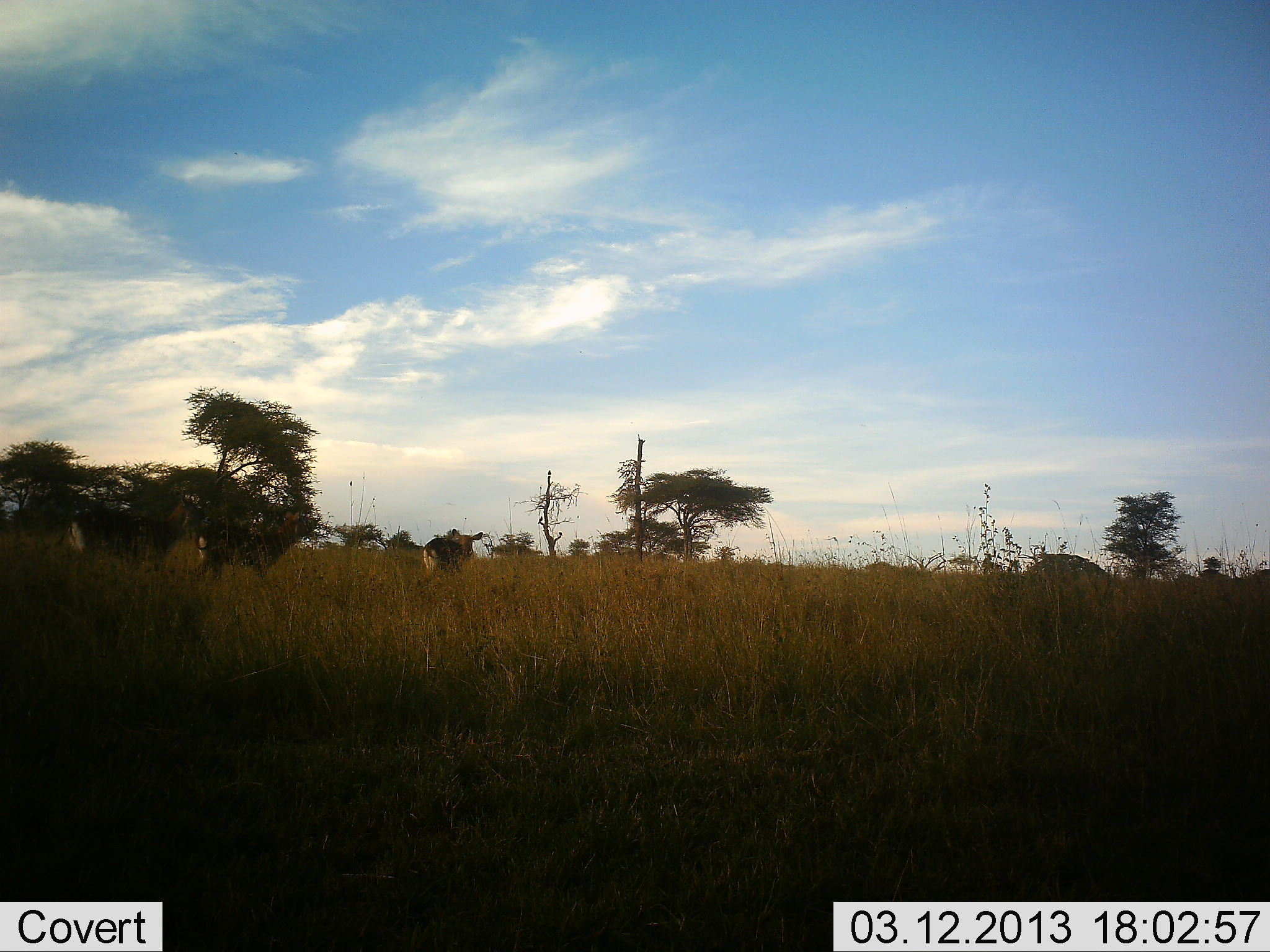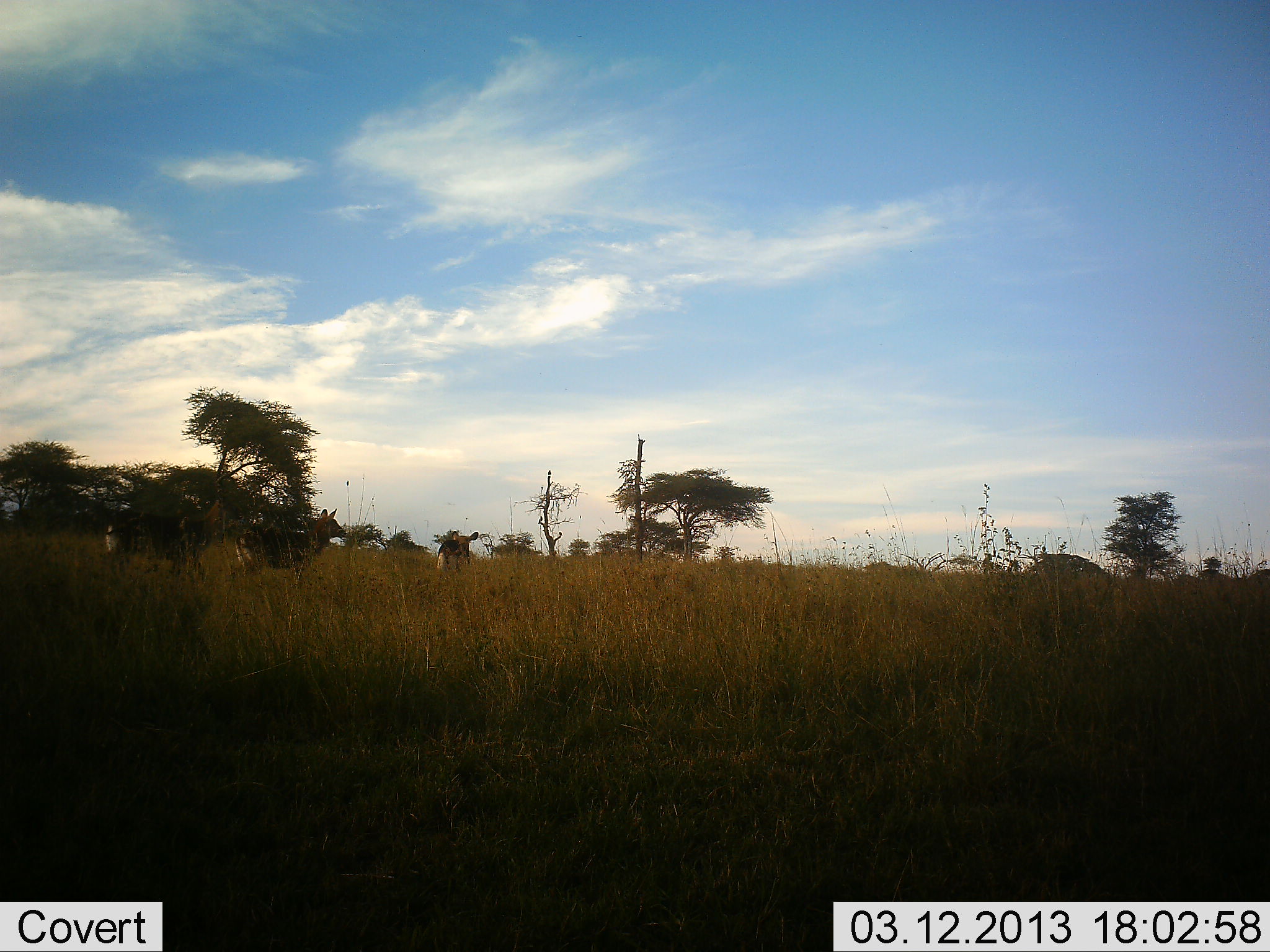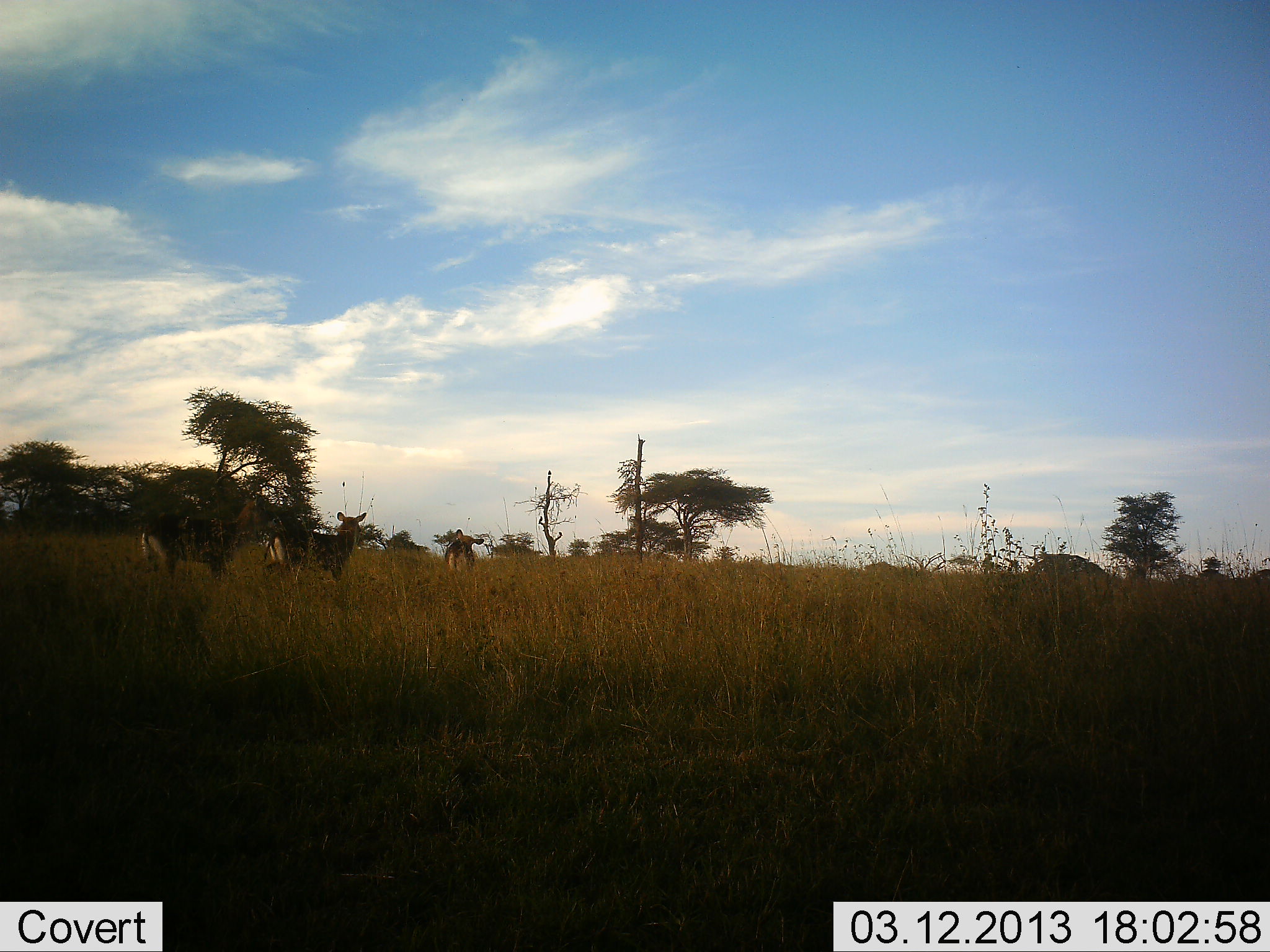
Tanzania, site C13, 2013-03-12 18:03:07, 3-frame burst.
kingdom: Animalia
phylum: Chordata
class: Mammalia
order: Artiodactyla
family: Bovidae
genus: Kobus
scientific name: Kobus ellipsiprymnus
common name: waterbuck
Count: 3.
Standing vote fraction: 12%.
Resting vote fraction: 0%.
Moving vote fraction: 100%.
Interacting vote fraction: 0%.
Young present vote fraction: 0%.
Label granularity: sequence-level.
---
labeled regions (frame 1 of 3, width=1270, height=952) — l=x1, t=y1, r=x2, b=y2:
animal: l=53, t=493, r=211, b=573; l=194, t=508, r=312, b=582; l=422, t=528, r=483, b=575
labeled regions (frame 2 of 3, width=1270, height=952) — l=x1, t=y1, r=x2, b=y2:
animal: l=104, t=499, r=234, b=576; l=235, t=508, r=348, b=580; l=435, t=530, r=479, b=571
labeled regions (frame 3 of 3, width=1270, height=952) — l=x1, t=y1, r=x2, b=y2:
animal: l=140, t=491, r=278, b=575; l=262, t=511, r=367, b=583; l=445, t=529, r=484, b=570